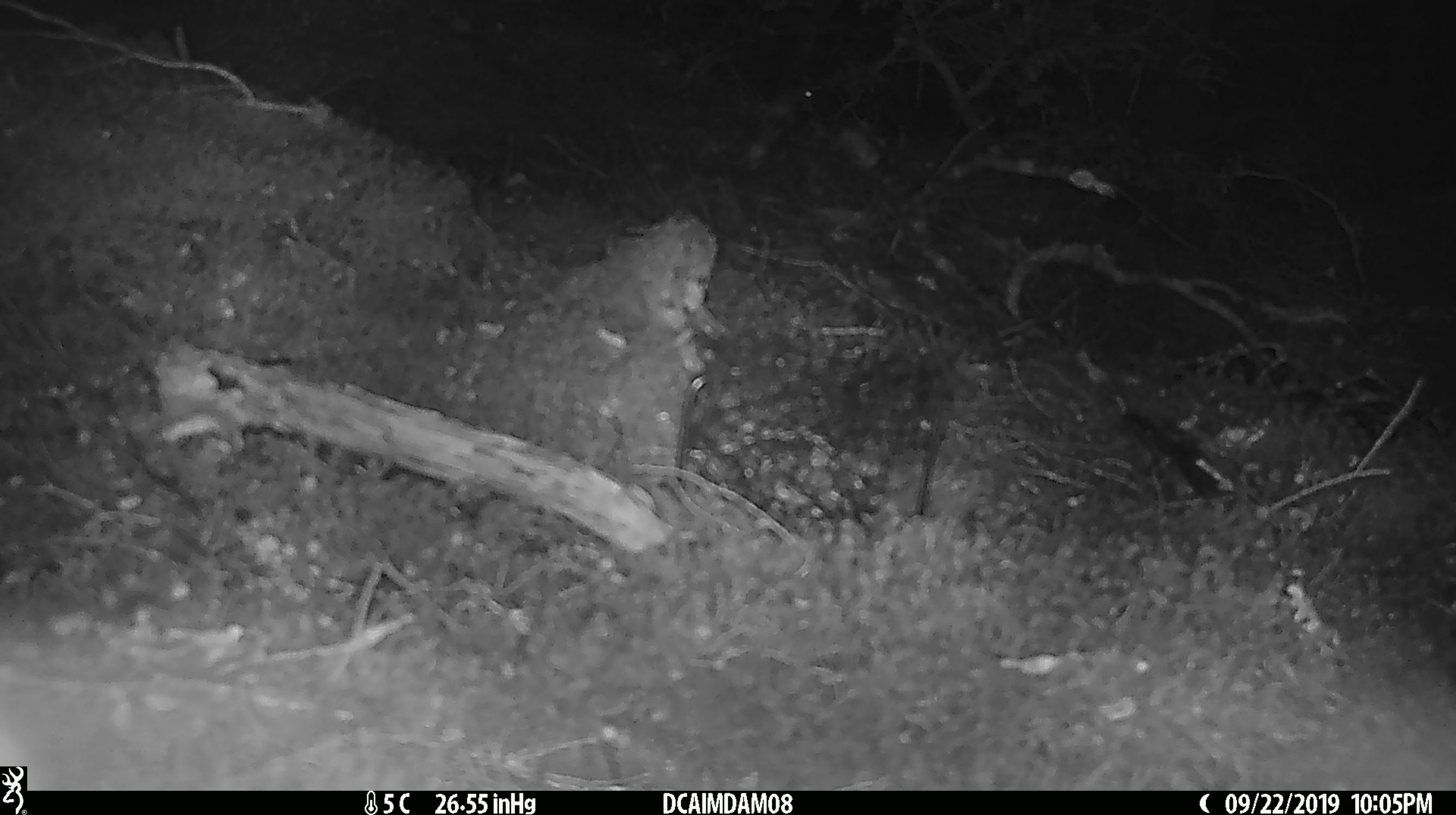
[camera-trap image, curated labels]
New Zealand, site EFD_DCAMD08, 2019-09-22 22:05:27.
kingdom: Animalia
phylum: Chordata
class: Mammalia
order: Rodentia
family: Muridae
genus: Mus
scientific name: Mus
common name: mouse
Mouse (Mus).